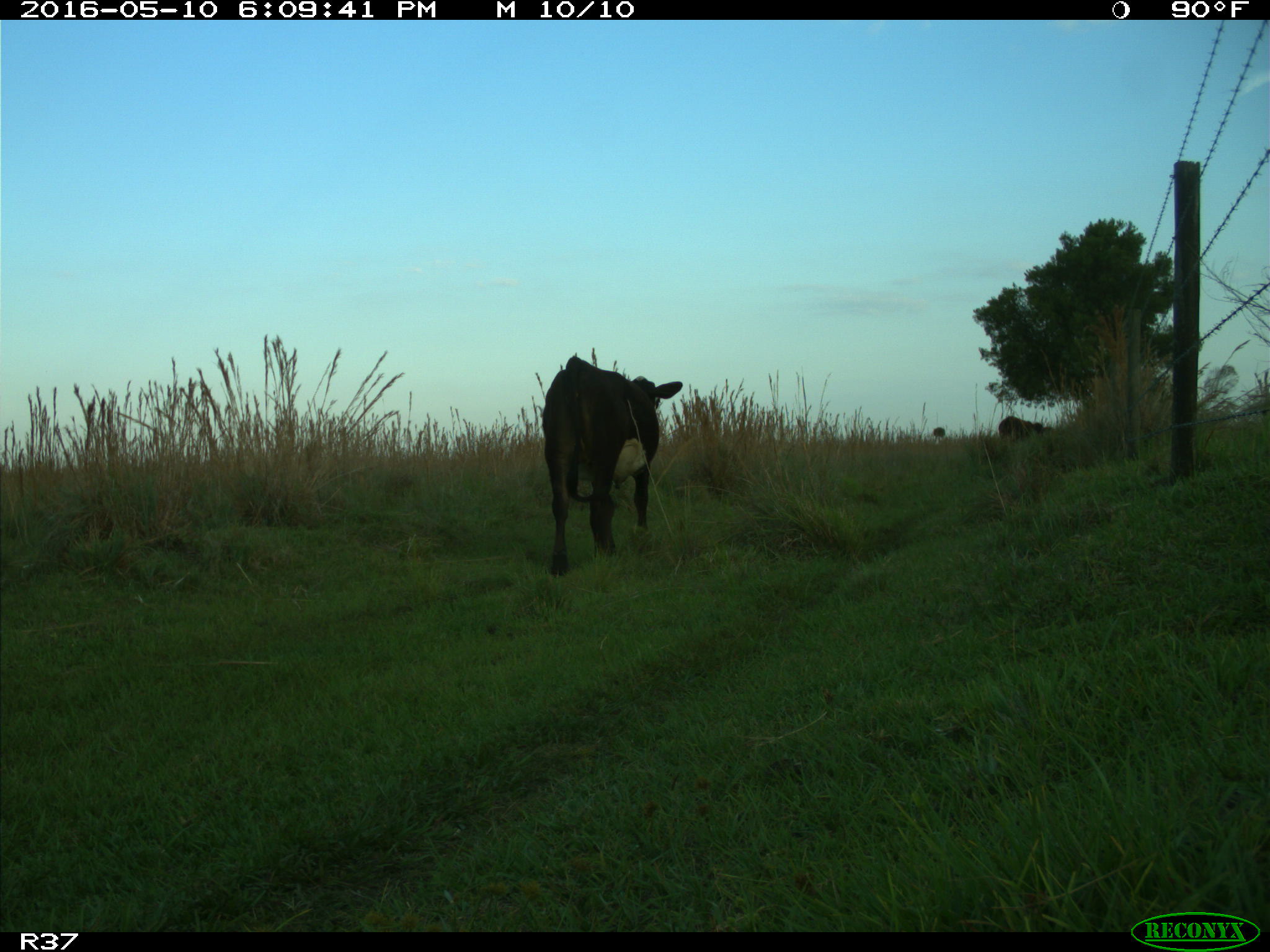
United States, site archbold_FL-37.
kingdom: Animalia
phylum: Chordata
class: Mammalia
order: Artiodactyla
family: Bovidae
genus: Bos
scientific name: Bos taurus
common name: domestic cow